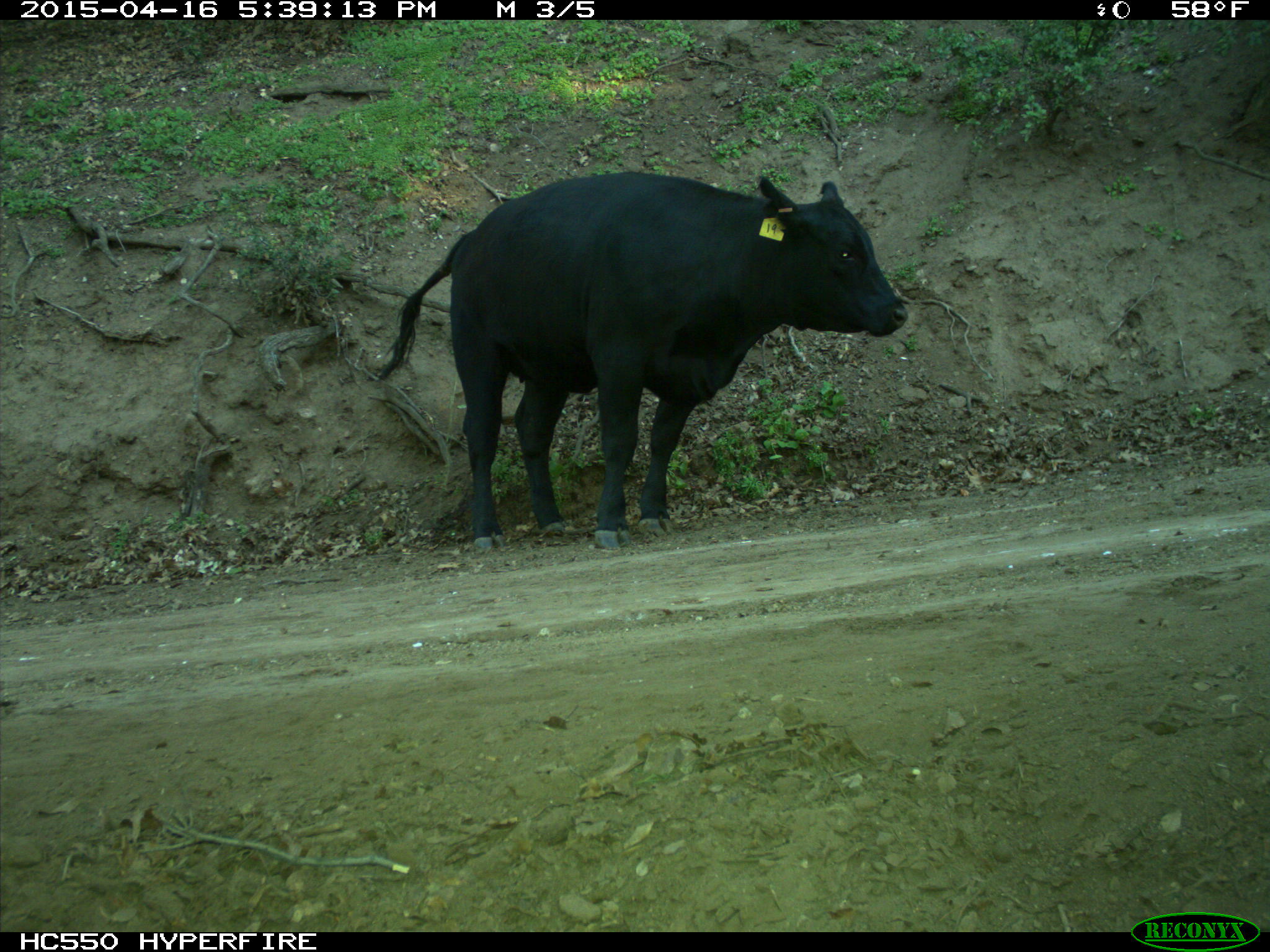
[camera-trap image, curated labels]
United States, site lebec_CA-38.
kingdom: Animalia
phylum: Chordata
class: Mammalia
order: Artiodactyla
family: Bovidae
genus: Bos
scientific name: Bos taurus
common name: domestic cow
Bos taurus (domestic cow).